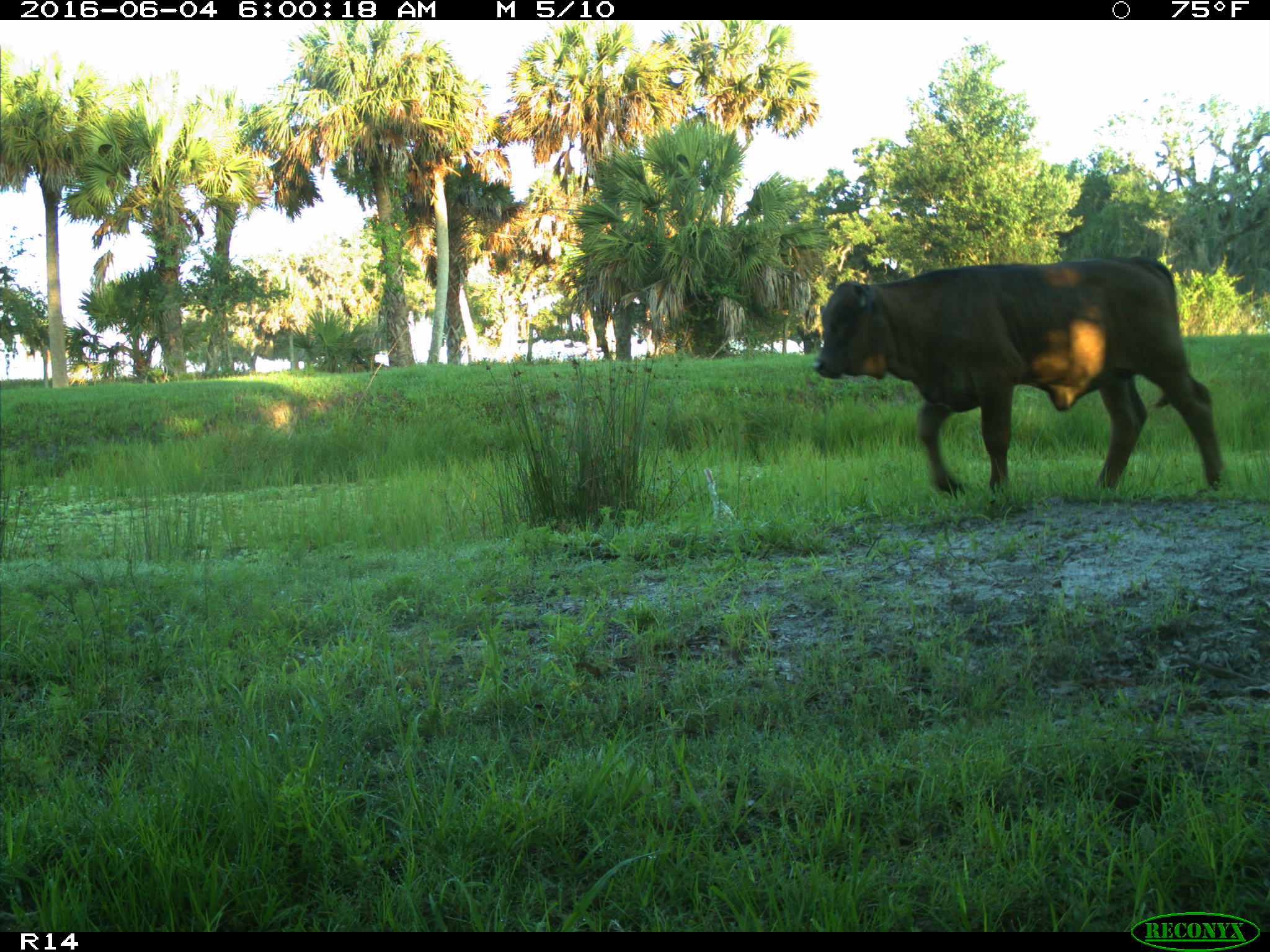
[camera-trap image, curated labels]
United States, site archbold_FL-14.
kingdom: Animalia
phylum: Chordata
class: Mammalia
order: Artiodactyla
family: Bovidae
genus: Bos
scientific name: Bos taurus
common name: domestic cow